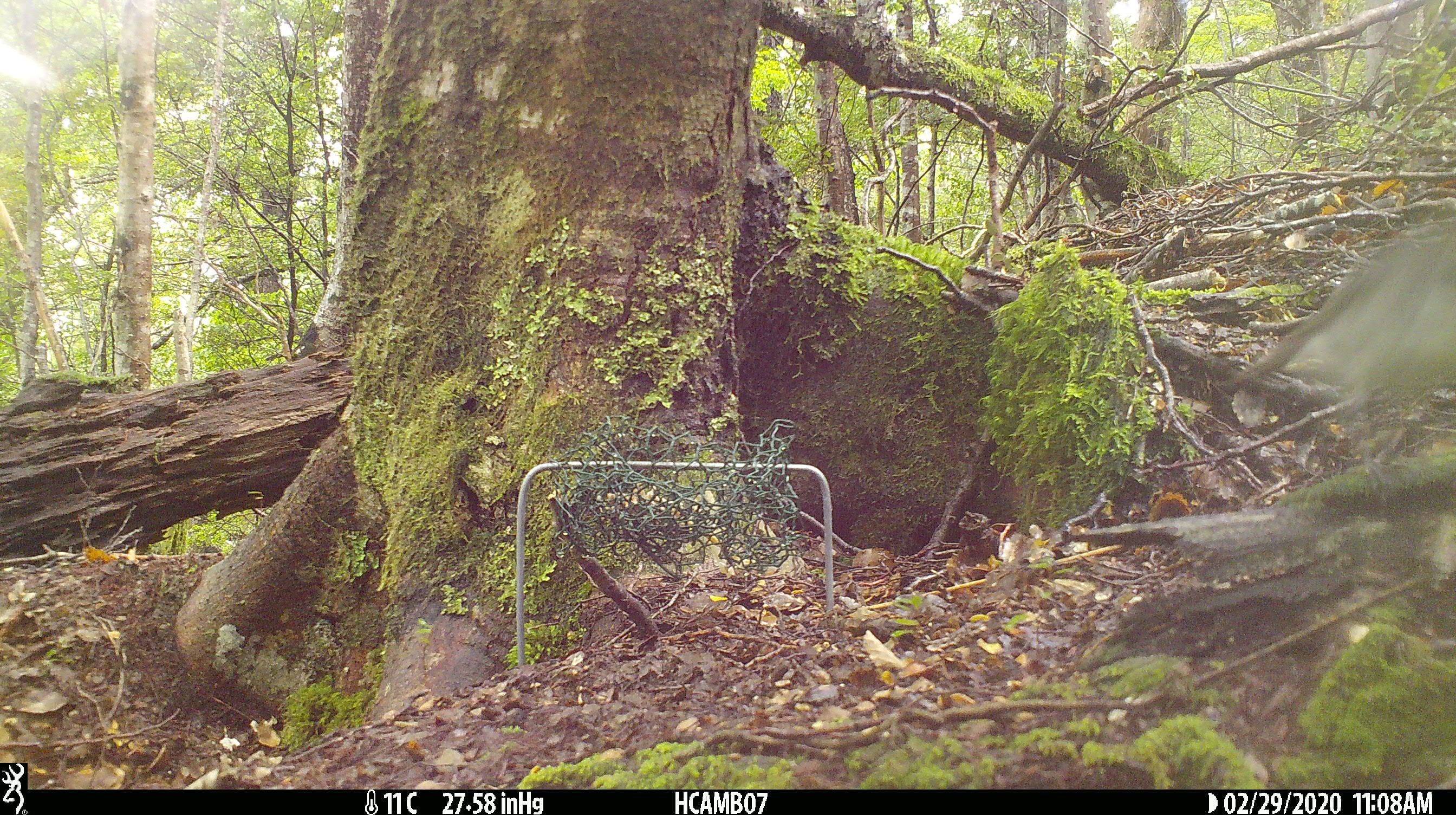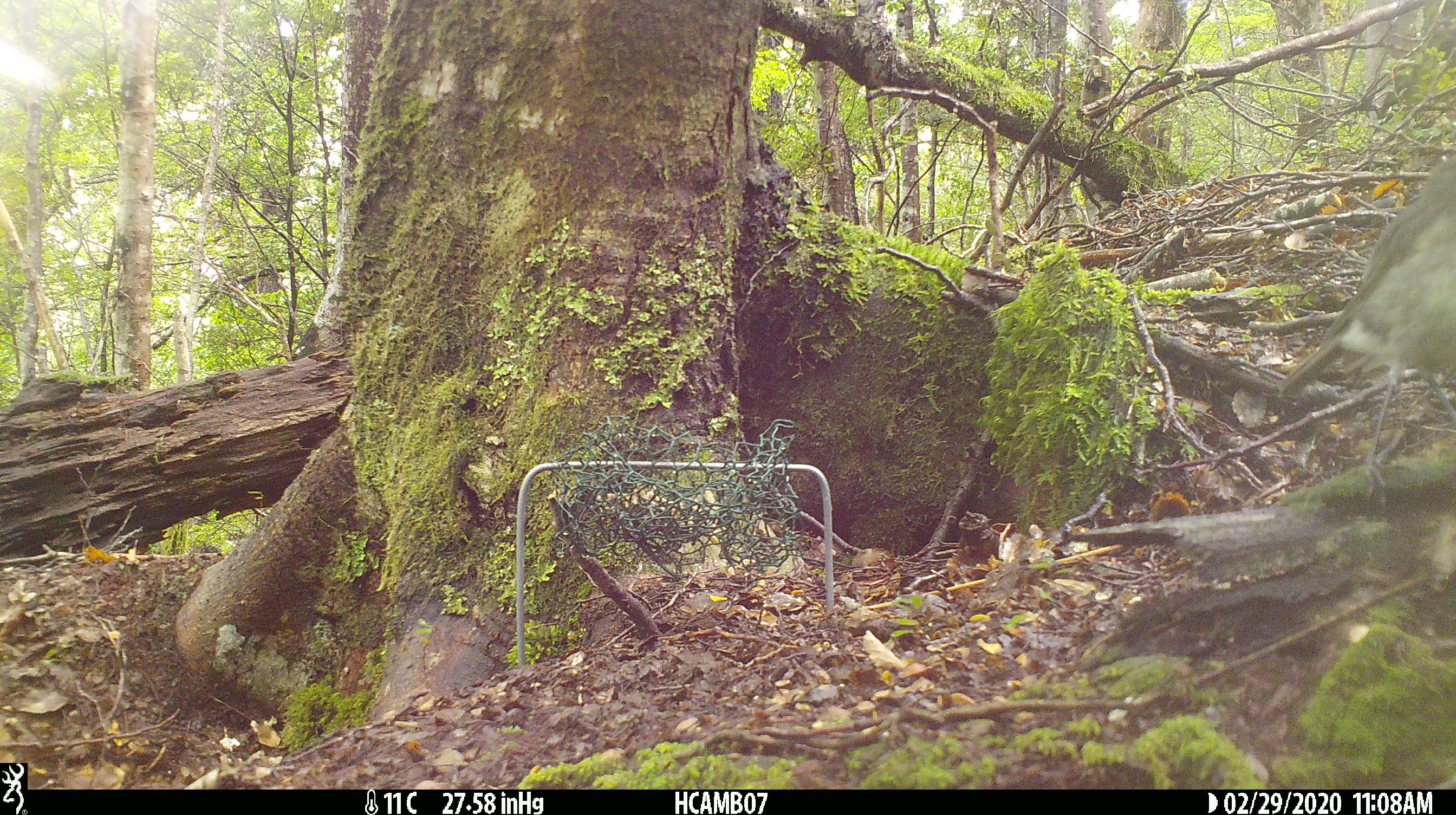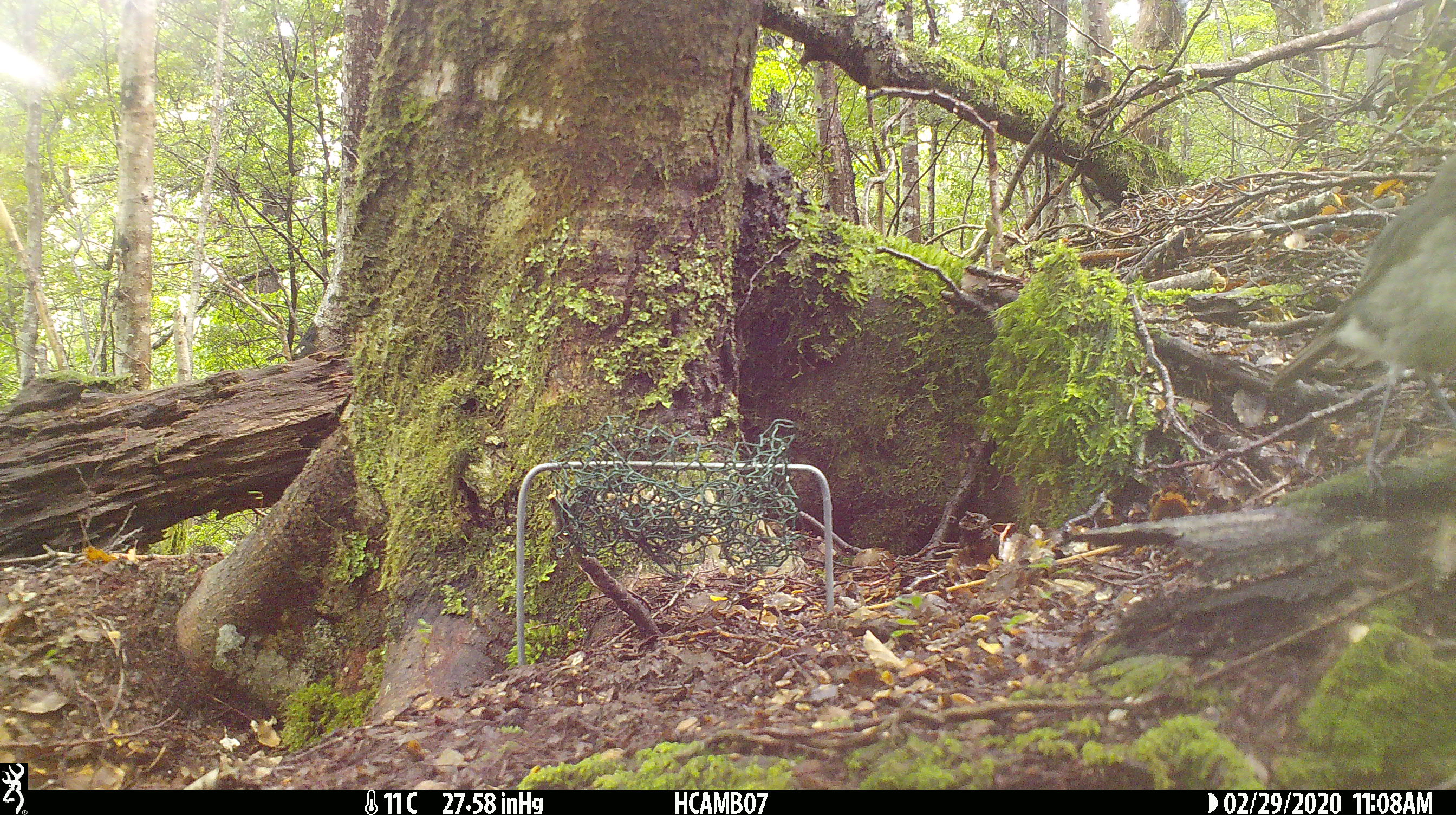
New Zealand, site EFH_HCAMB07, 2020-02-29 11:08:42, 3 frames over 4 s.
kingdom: Animalia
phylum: Chordata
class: Aves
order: Passeriformes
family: Petroicidae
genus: Petroica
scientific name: Petroica australis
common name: new zealand robin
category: robin